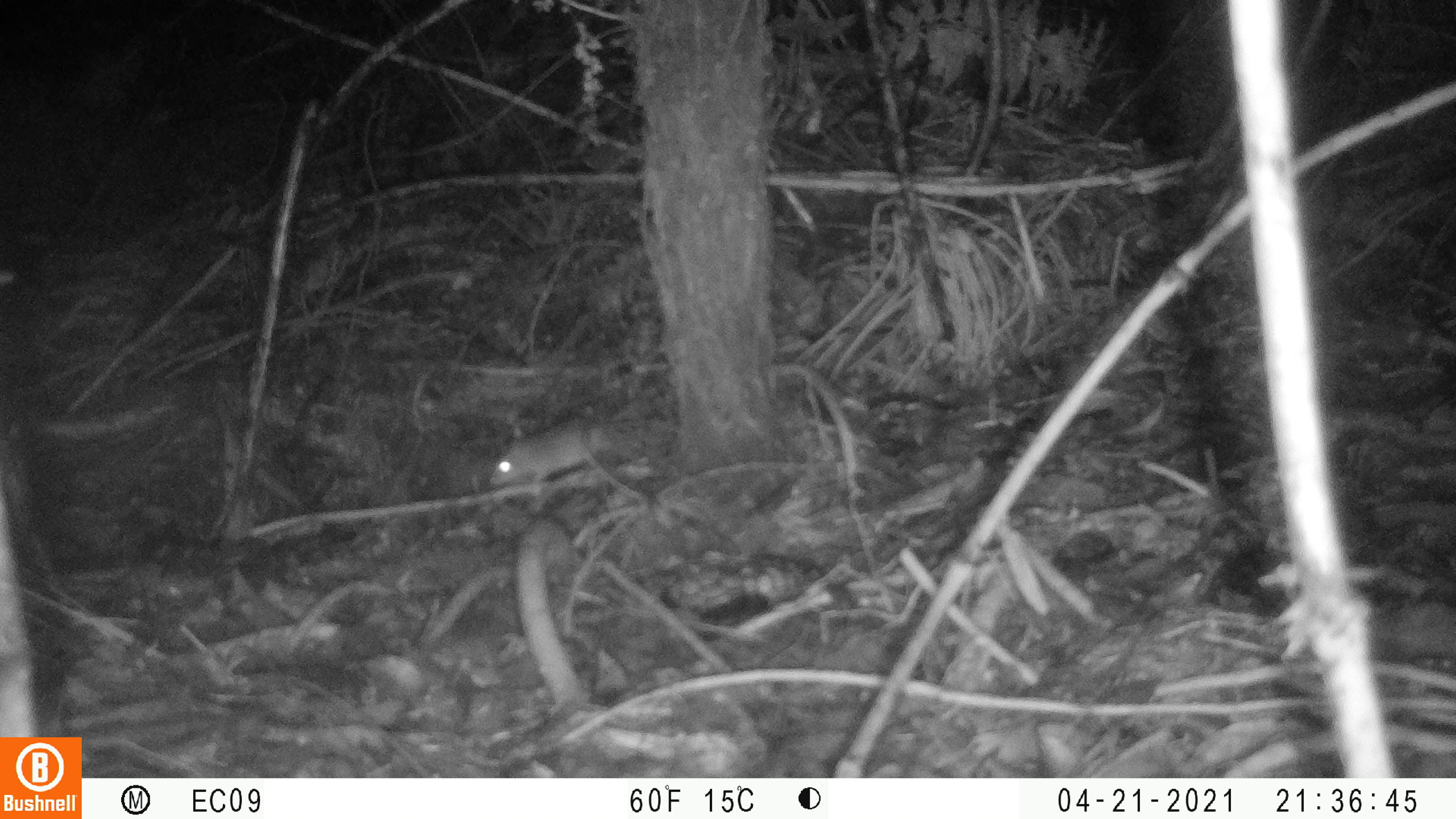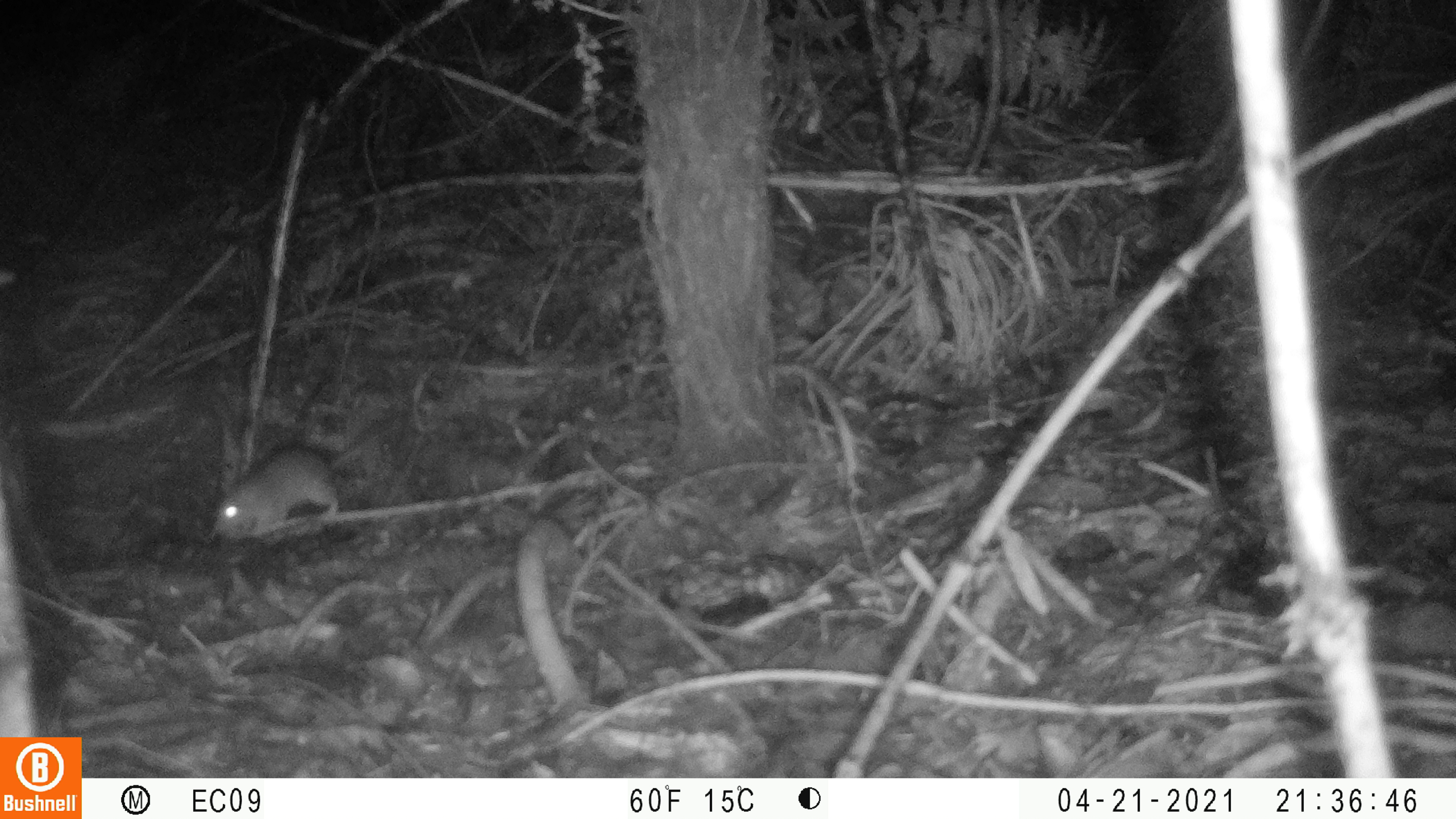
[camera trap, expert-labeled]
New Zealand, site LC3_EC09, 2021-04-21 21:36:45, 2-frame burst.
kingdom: Animalia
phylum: Chordata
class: Mammalia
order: Rodentia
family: Muridae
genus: Rattus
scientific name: Rattus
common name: rat